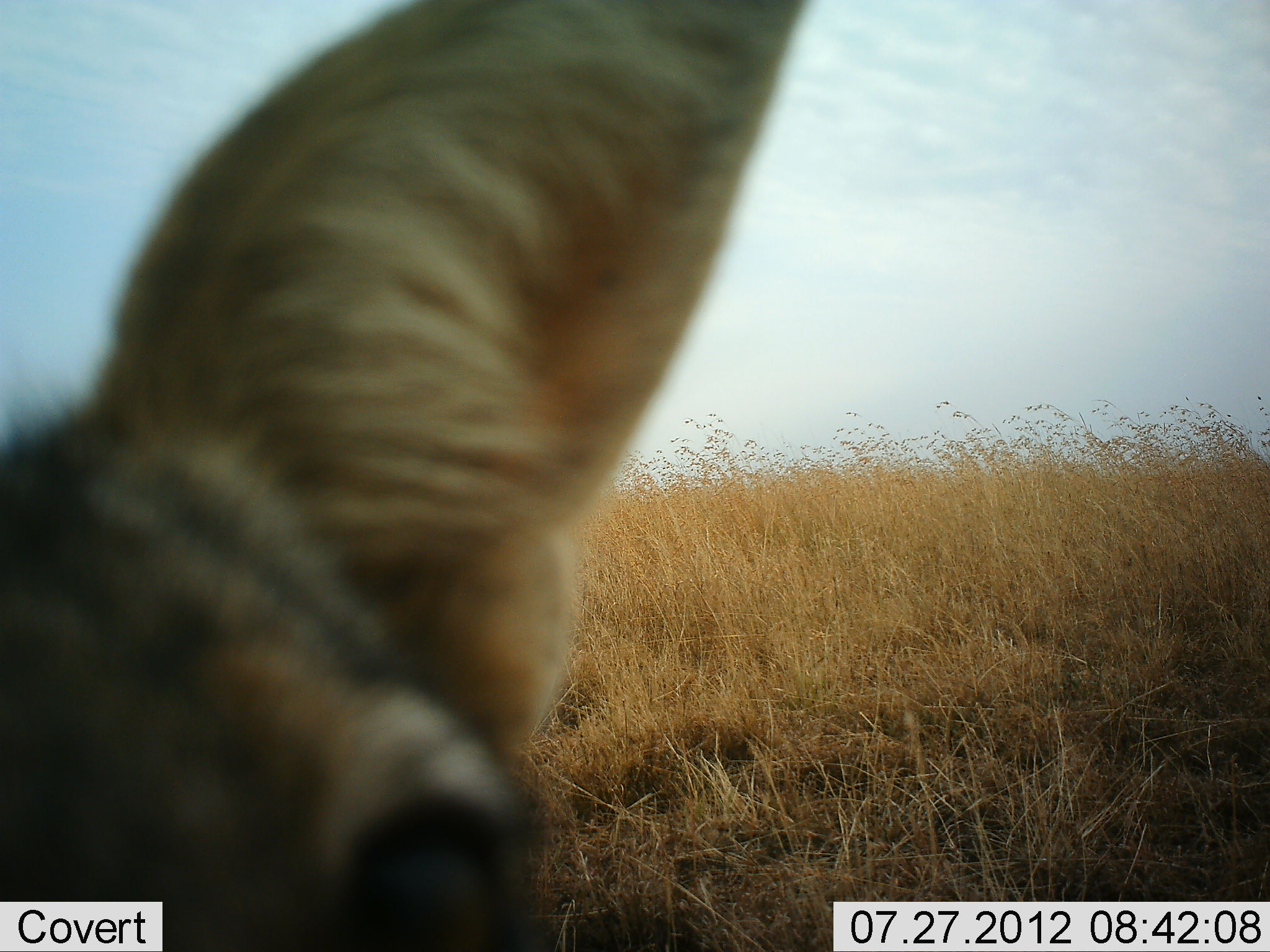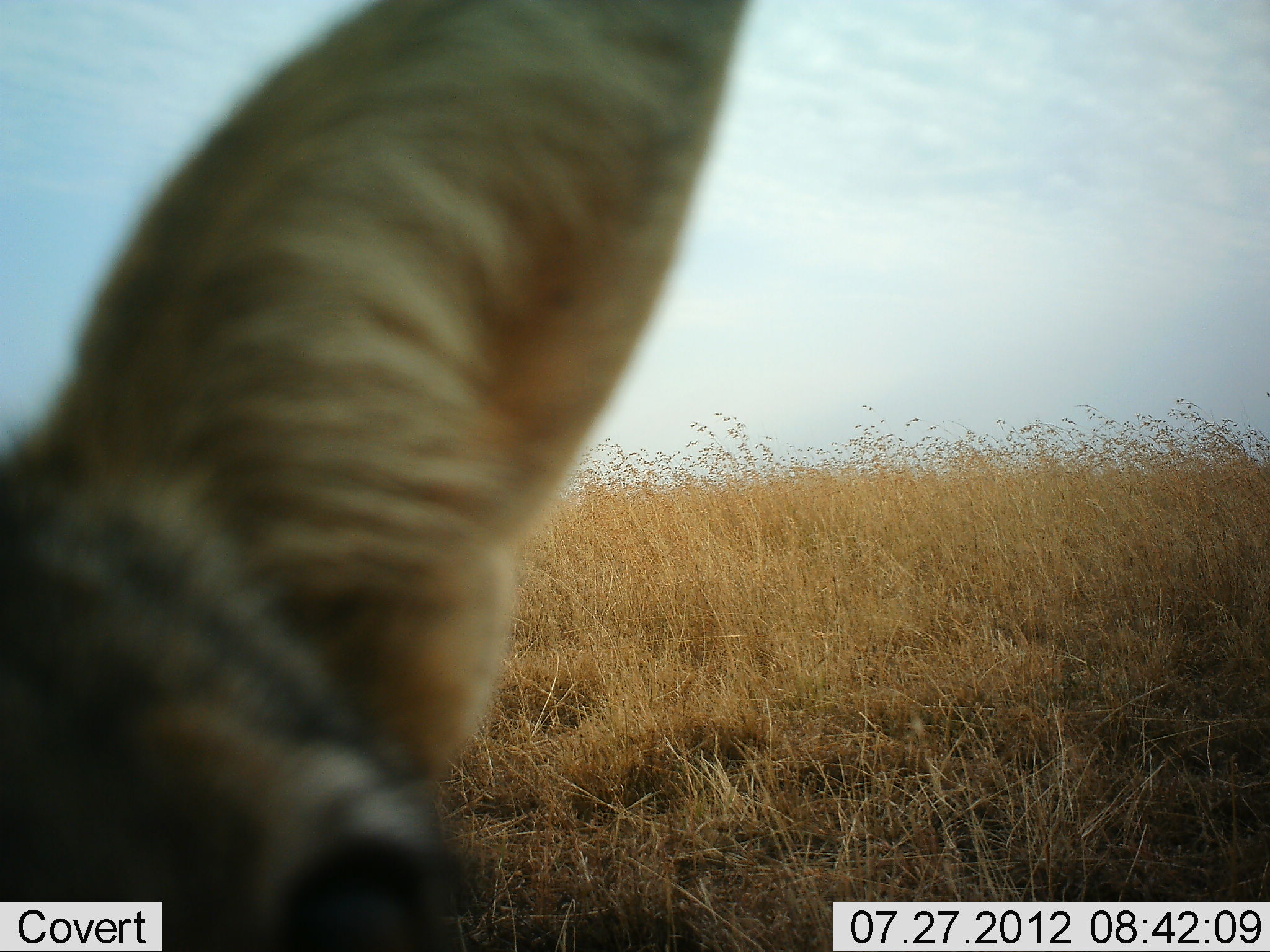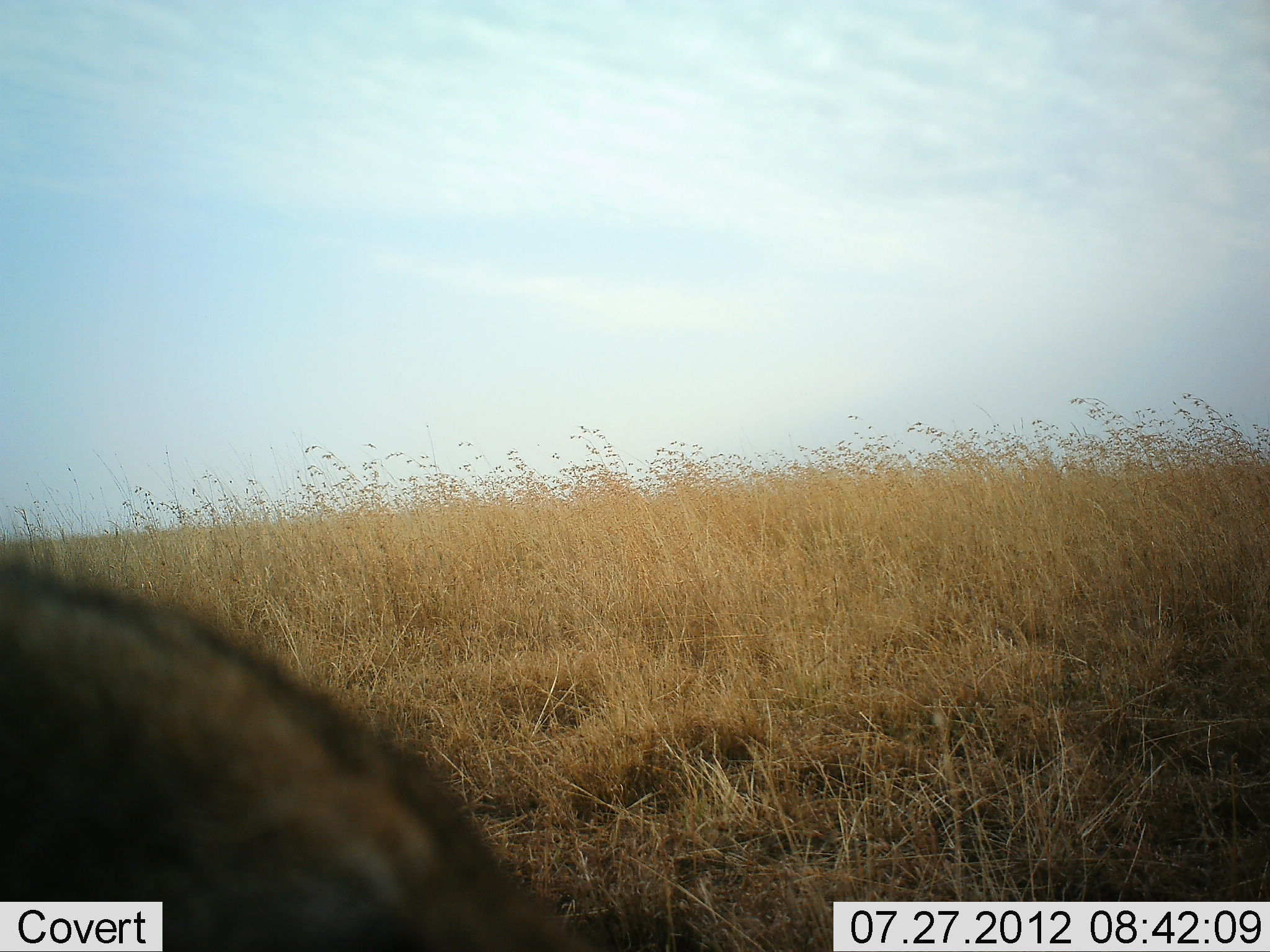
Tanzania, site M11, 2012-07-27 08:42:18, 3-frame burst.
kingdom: Animalia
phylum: Chordata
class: Mammalia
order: Carnivora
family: Canidae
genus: Lupulella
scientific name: Lupulella mesomelas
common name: black-backed jackal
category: jackal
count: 1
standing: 50%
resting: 0%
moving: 50%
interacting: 25%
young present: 25%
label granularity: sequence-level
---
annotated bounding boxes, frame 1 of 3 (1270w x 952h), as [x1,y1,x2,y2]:
animal: [1,1,809,952]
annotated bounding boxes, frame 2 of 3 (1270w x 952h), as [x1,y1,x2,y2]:
animal: [1,1,809,952]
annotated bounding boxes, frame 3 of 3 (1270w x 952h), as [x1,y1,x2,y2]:
animal: [0,550,619,951]